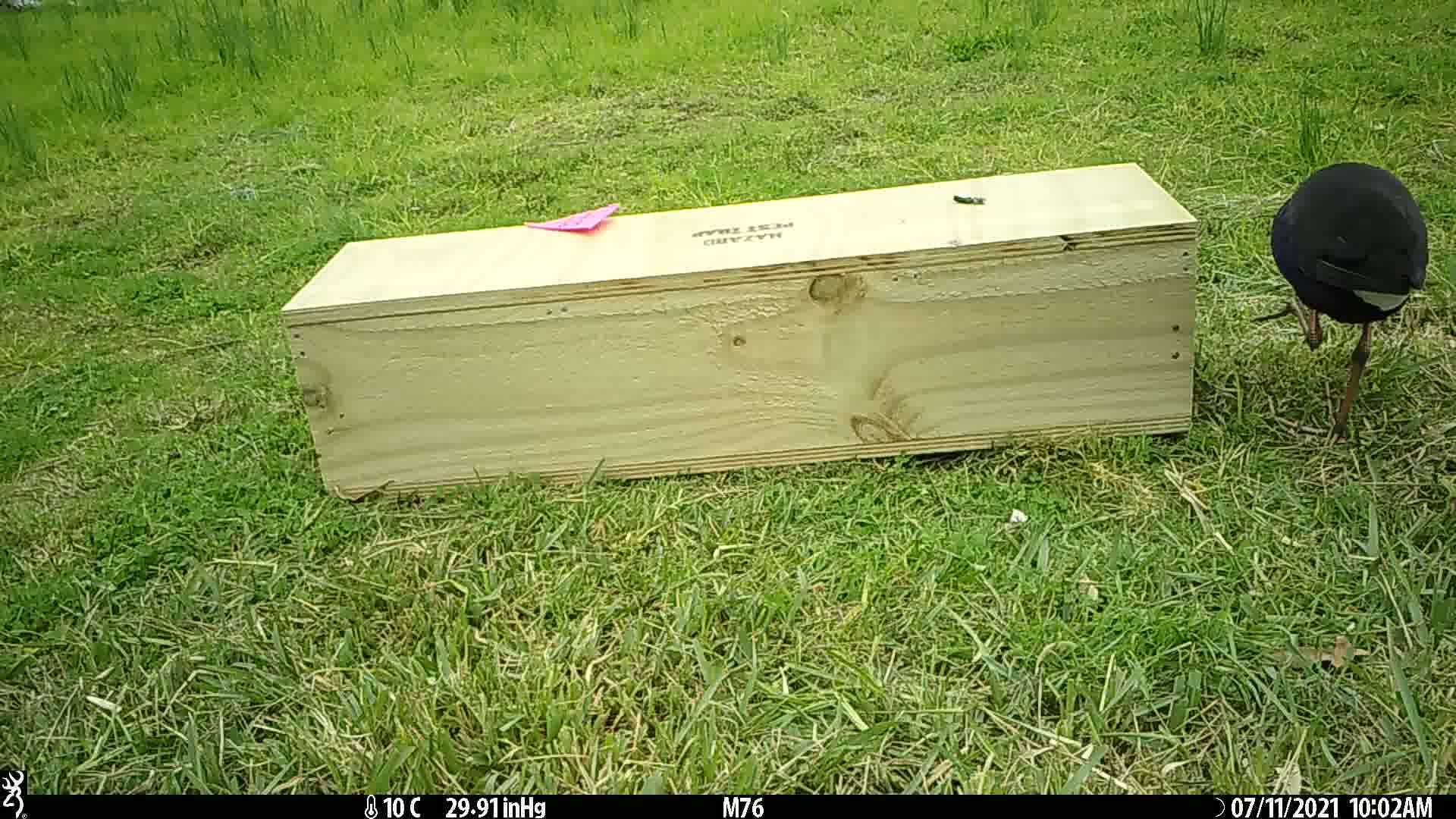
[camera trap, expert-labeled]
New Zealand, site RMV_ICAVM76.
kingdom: Animalia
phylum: Chordata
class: Aves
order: Gruiformes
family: Rallidae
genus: Porphyrio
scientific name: Porphyrio melanotus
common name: australasian swamphen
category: pukeko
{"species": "pukeko (australasian swamphen) (Porphyrio melanotus)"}